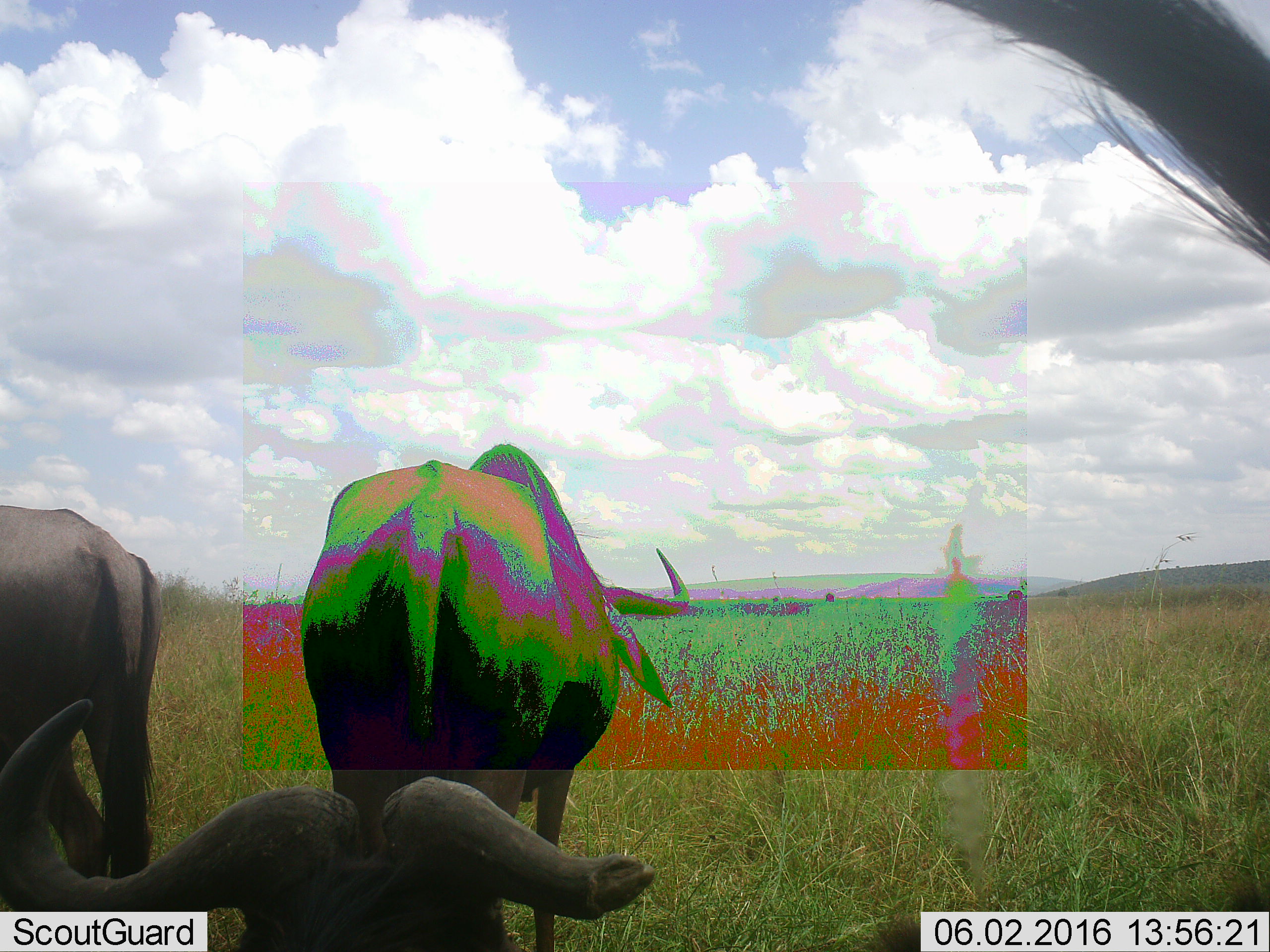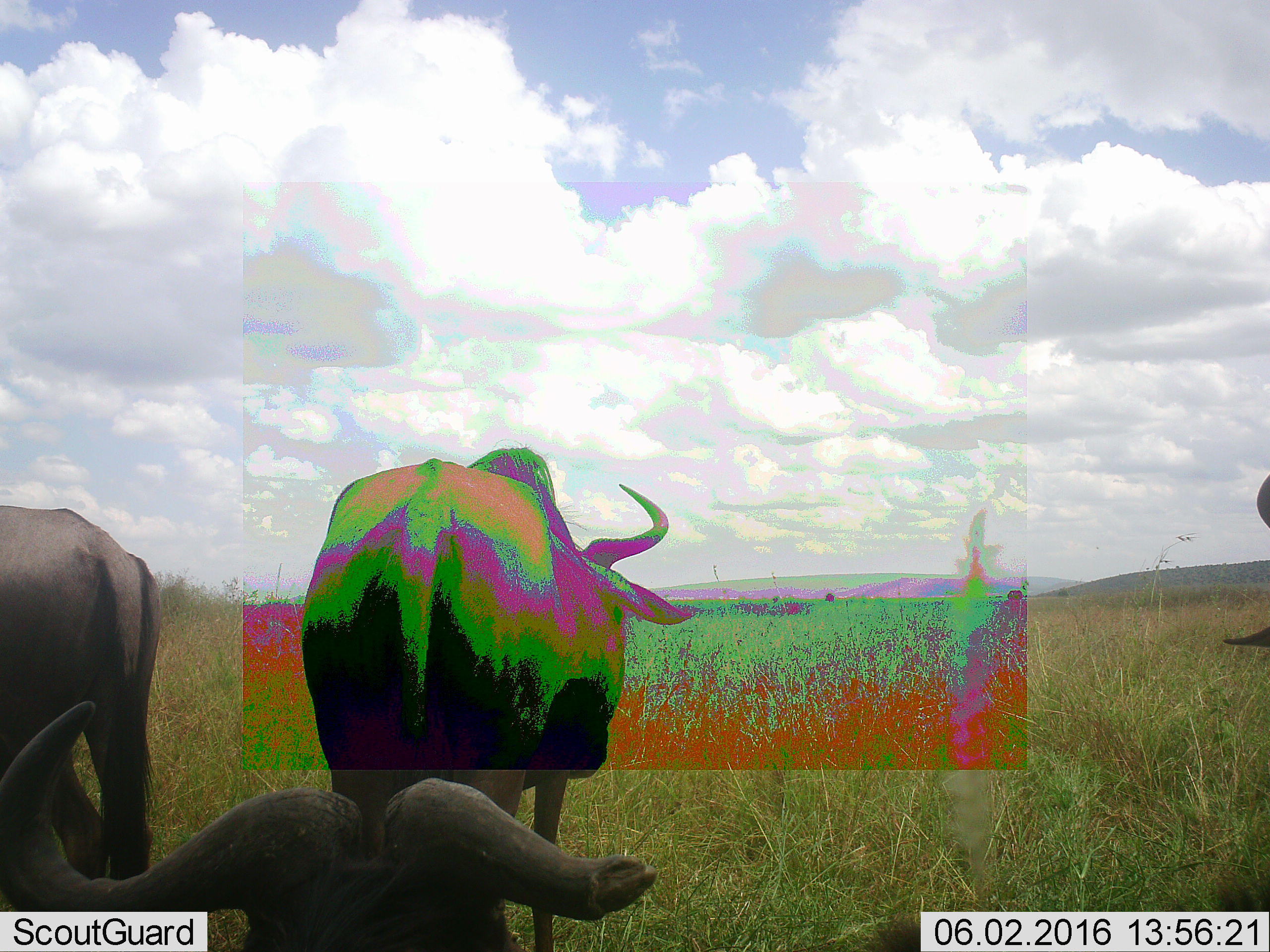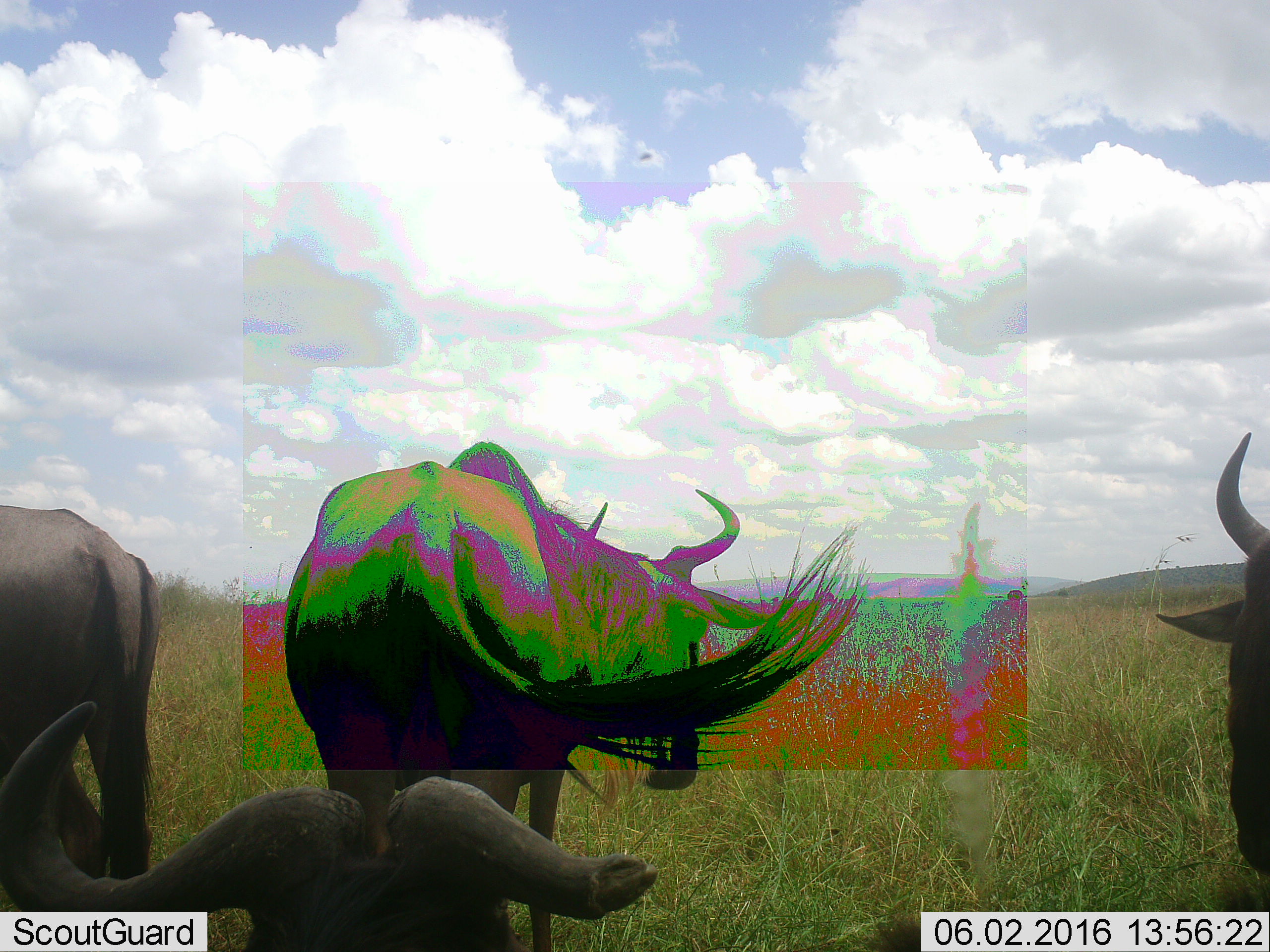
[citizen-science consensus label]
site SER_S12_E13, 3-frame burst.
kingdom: Animalia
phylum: Chordata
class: Mammalia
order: Artiodactyla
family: Bovidae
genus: Connochaetes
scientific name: Connochaetes taurinus taurinus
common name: blue wildebeest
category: wildebeestblue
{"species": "wildebeestblue (blue wildebeest) (Connochaetes taurinus taurinus)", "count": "4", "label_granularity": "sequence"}